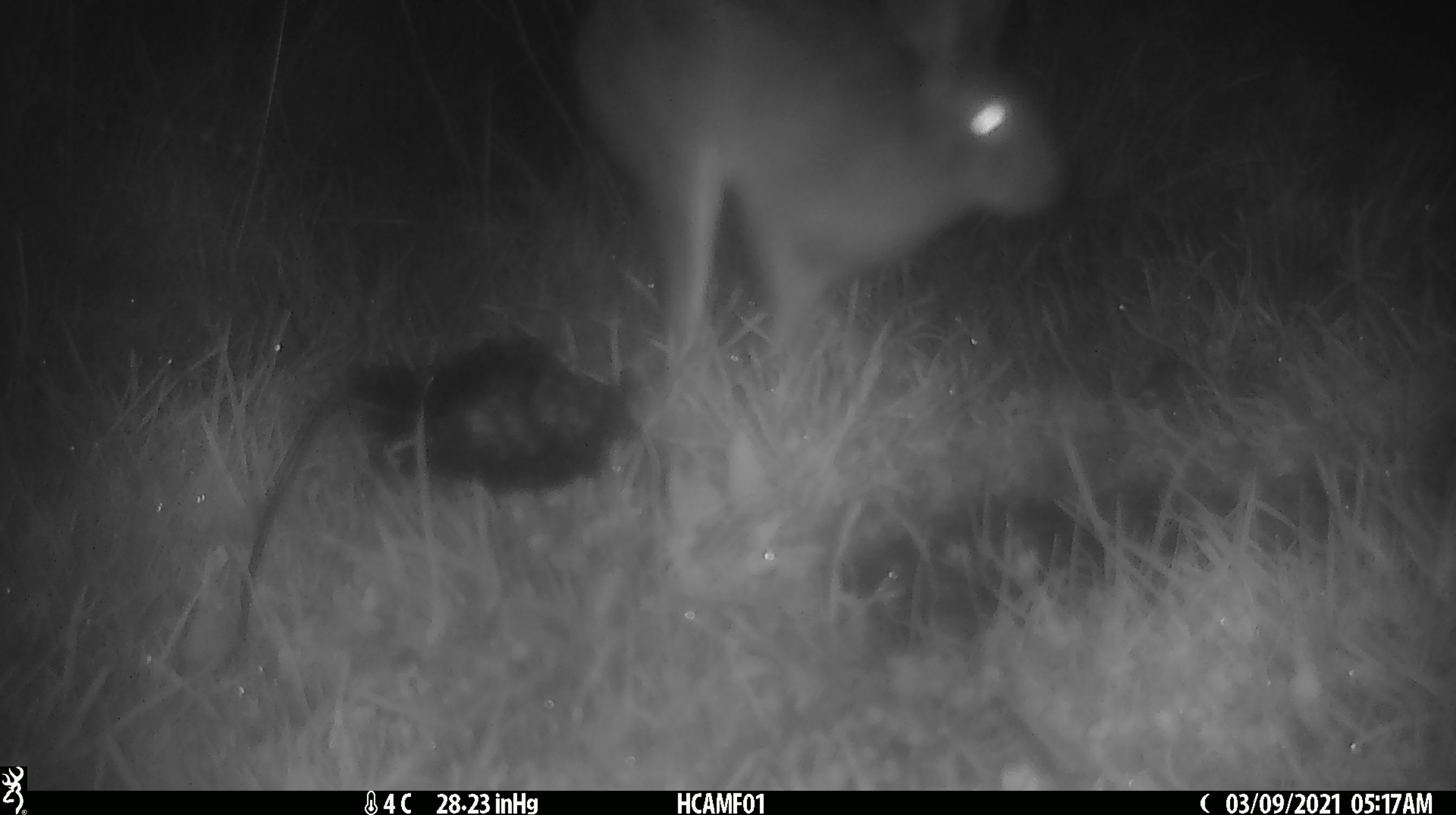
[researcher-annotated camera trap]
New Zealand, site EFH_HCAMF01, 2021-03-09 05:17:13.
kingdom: Animalia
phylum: Chordata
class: Mammalia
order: Lagomorpha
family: Leporidae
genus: Lepus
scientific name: Lepus europaeus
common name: brown hare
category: hare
Hare (brown hare) (Lepus europaeus).